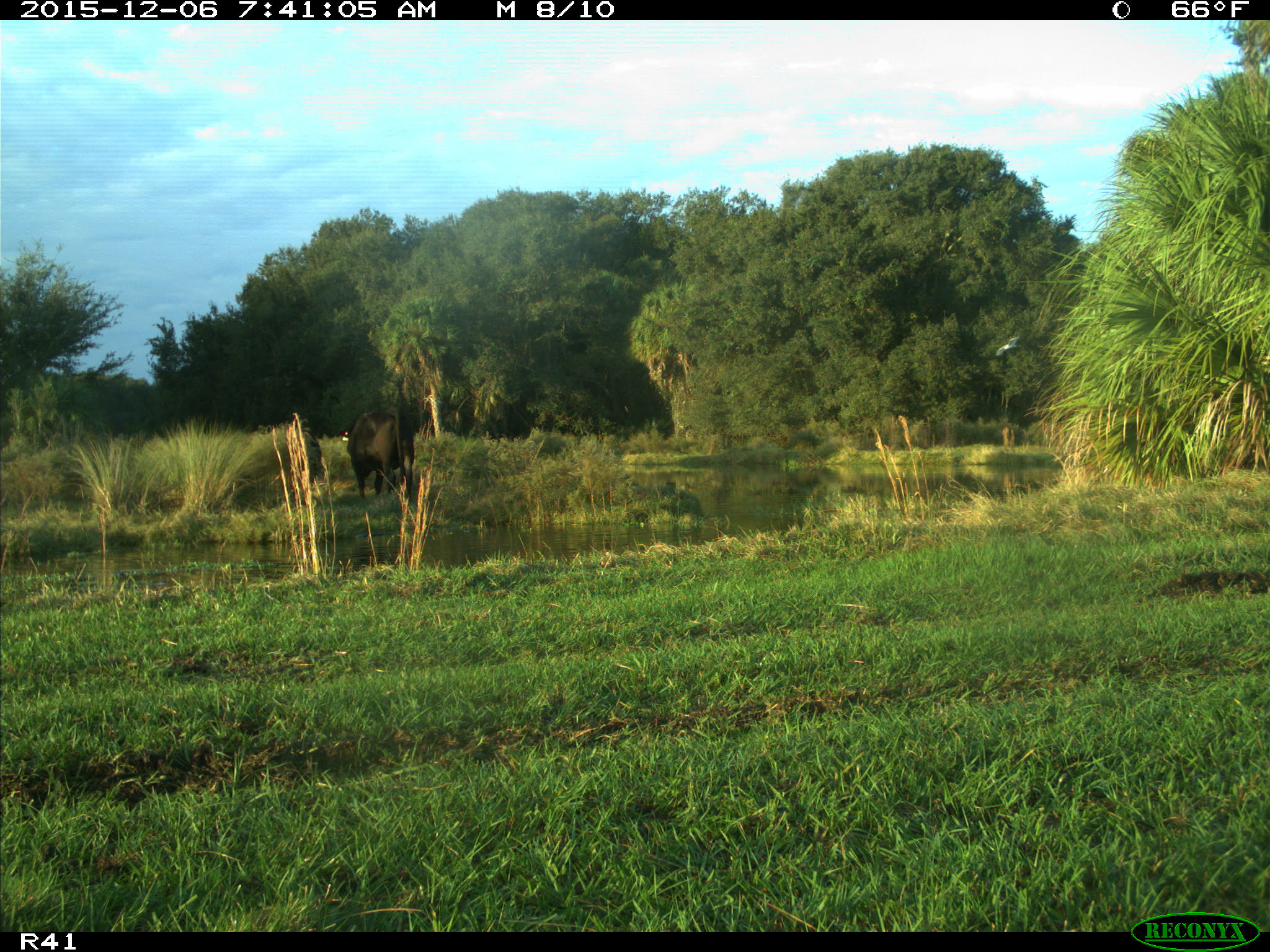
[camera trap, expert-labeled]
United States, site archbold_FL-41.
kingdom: Animalia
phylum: Chordata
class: Mammalia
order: Artiodactyla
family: Bovidae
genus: Bos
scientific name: Bos taurus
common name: domestic cow